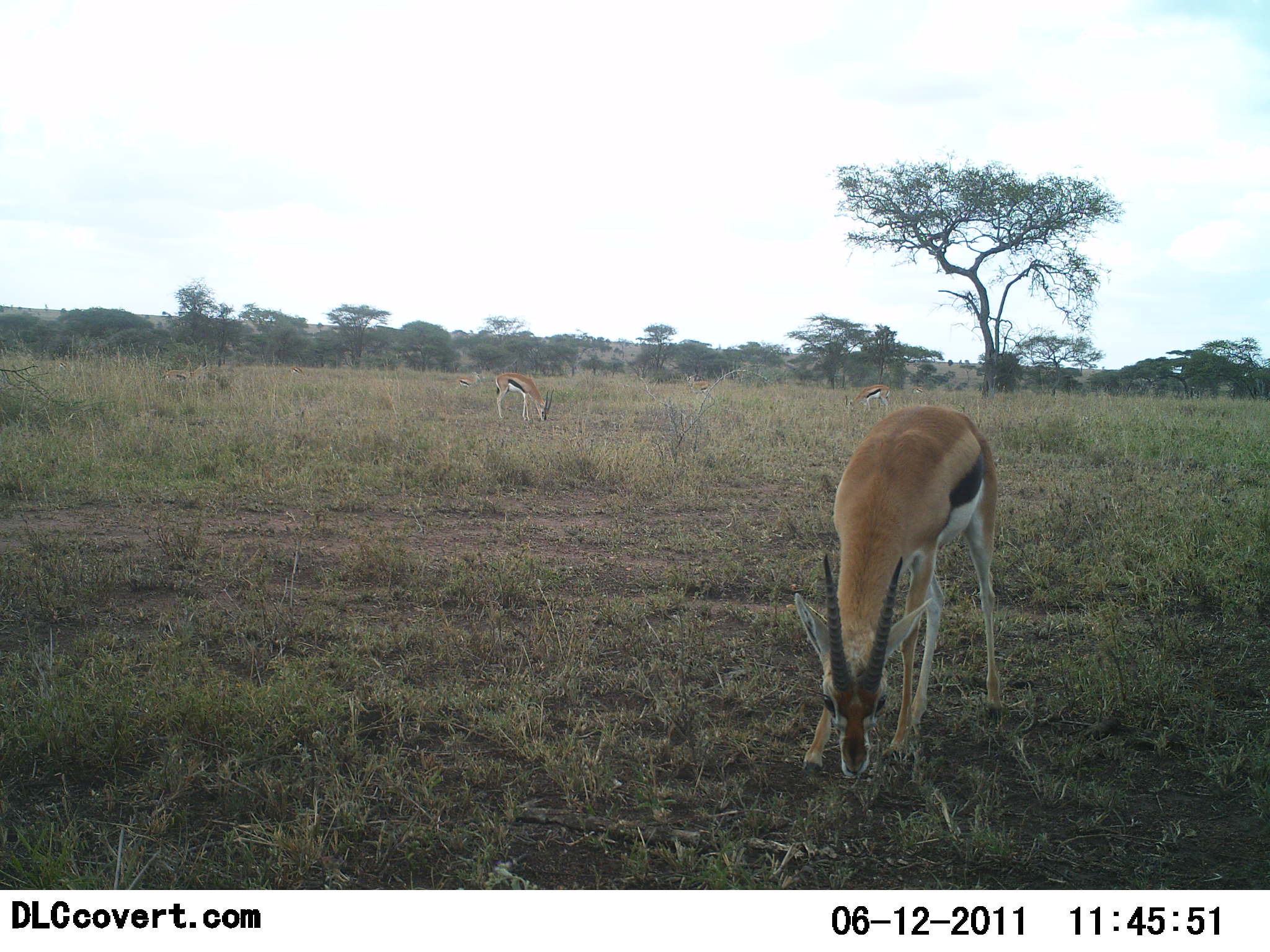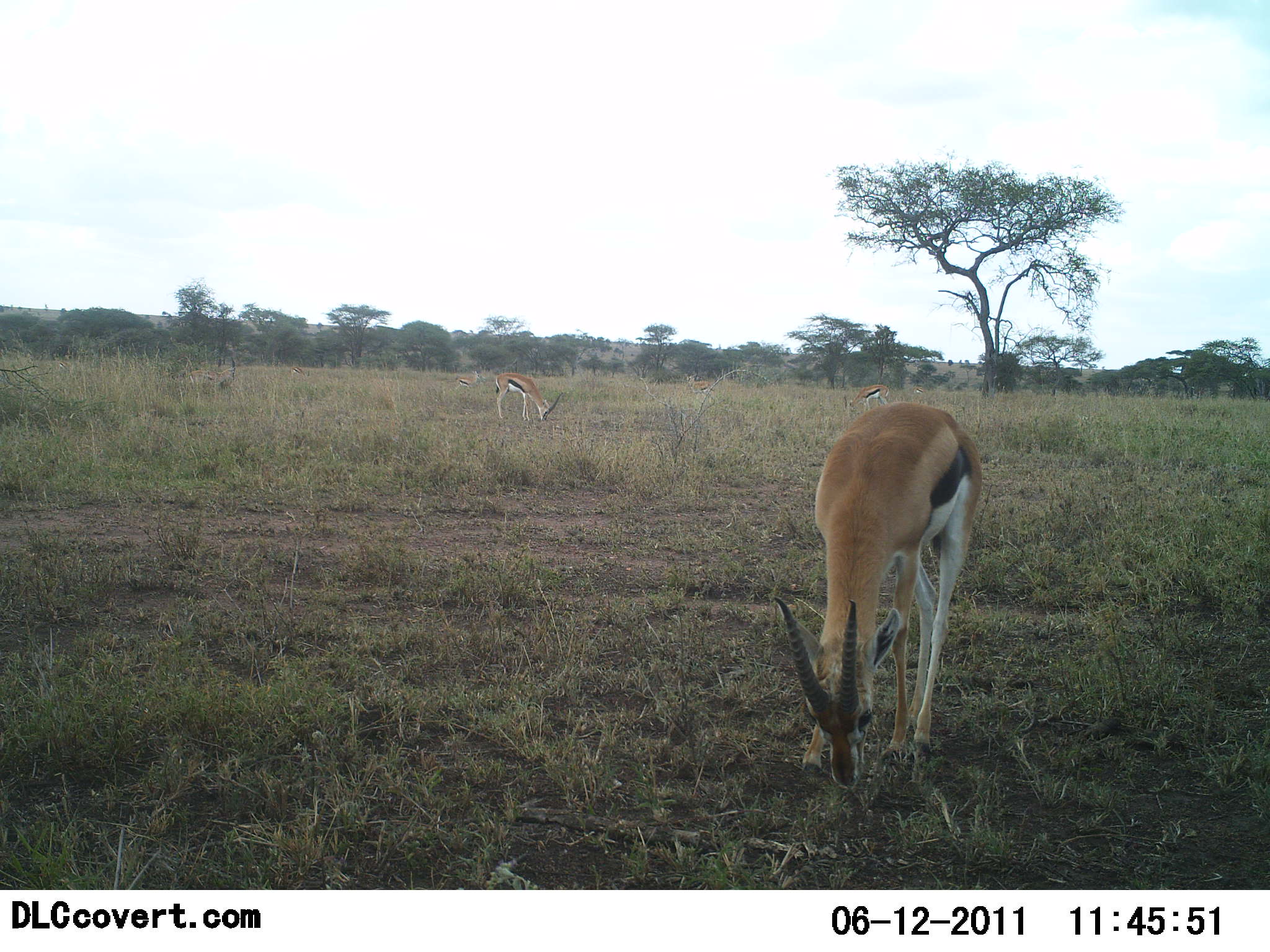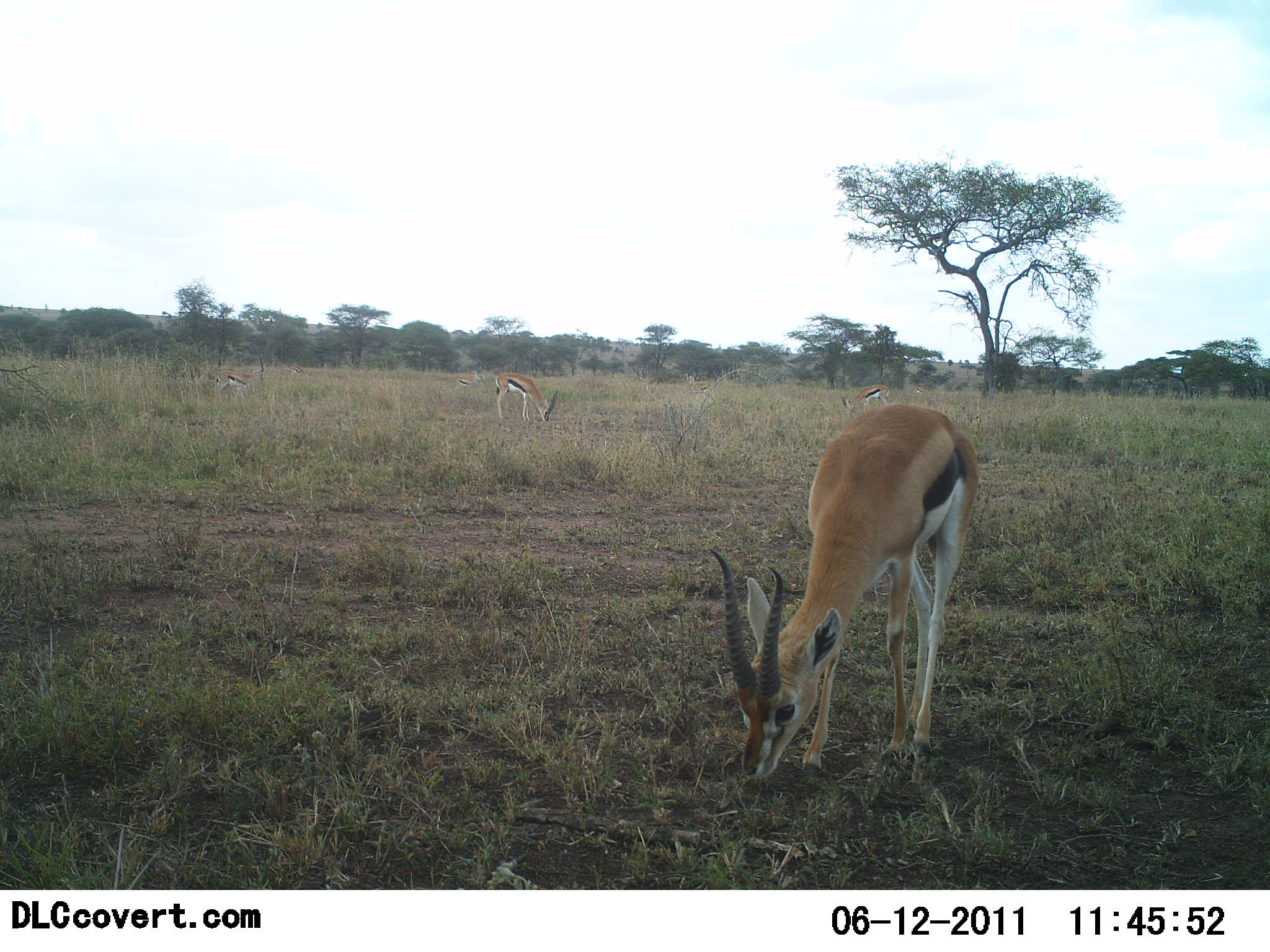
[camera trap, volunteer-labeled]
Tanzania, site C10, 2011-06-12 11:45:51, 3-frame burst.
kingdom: Animalia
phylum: Chordata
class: Mammalia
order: Artiodactyla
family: Bovidae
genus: Eudorcas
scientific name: Eudorcas thomsonii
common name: thomson's gazelle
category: gazellethomsons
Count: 5.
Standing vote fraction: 0%.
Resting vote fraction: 0%.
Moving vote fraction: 20%.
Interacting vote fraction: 10%.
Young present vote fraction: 0%.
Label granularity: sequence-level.